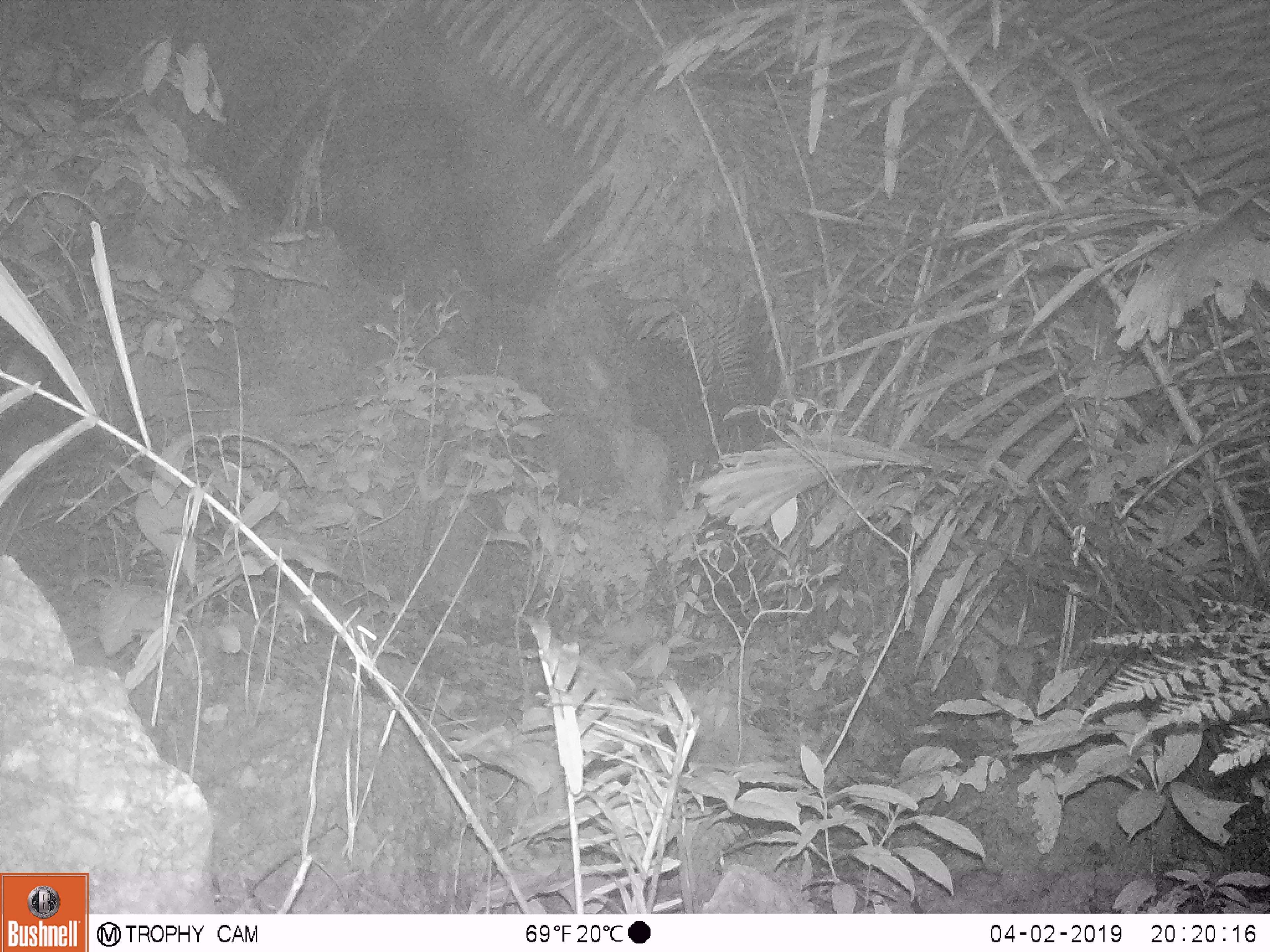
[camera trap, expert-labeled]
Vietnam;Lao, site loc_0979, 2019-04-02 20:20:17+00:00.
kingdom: Animalia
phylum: Chordata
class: Mammalia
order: Rodentia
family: Muridae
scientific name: Muridae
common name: old-world mice and rats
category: unidentified murid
Unidentified murid (old-world mice and rats) (Muridae). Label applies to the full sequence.